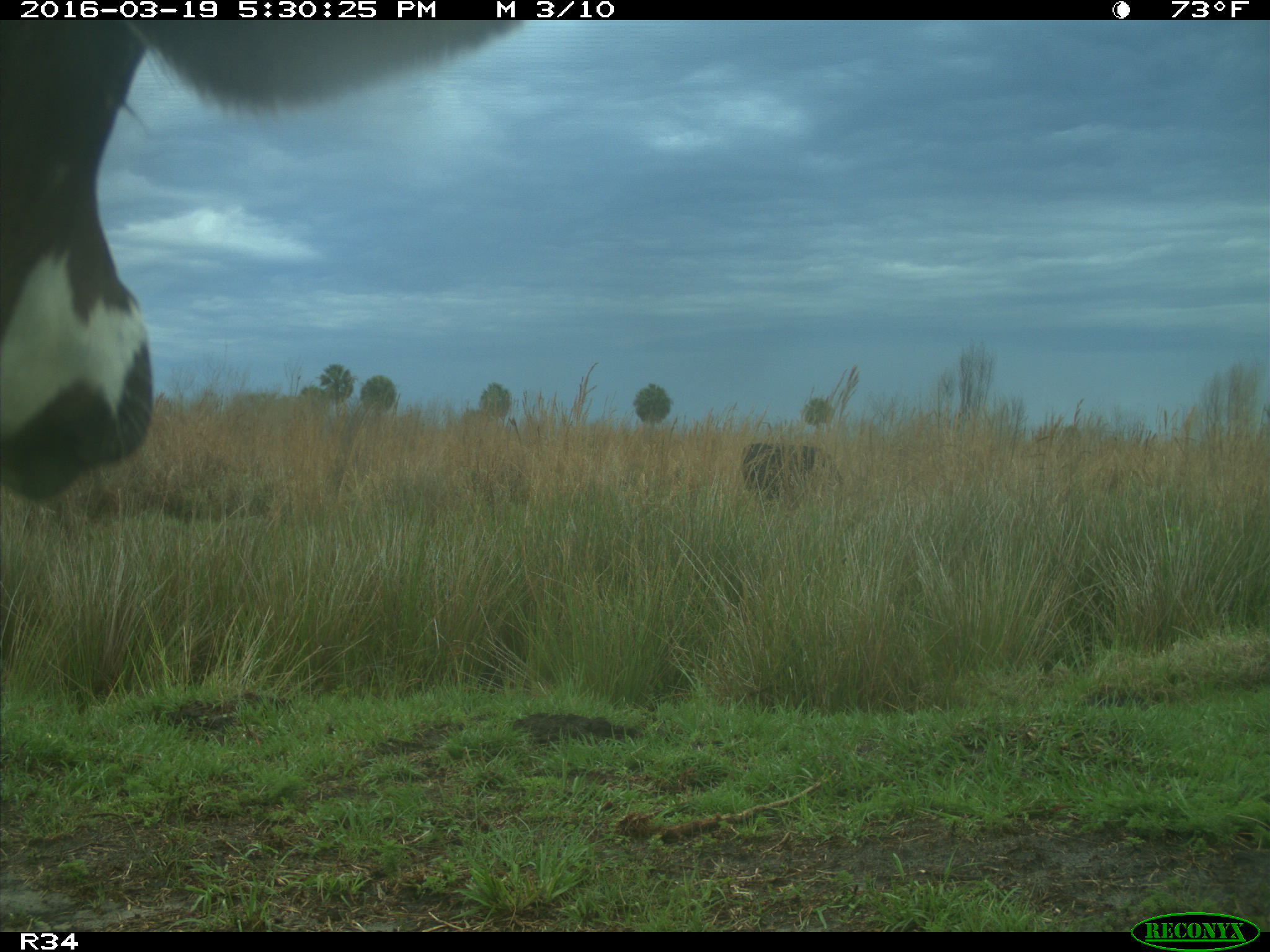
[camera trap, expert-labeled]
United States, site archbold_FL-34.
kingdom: Animalia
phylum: Chordata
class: Mammalia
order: Artiodactyla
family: Bovidae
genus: Bos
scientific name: Bos taurus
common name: domestic cow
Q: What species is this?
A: Bos taurus (domestic cow).